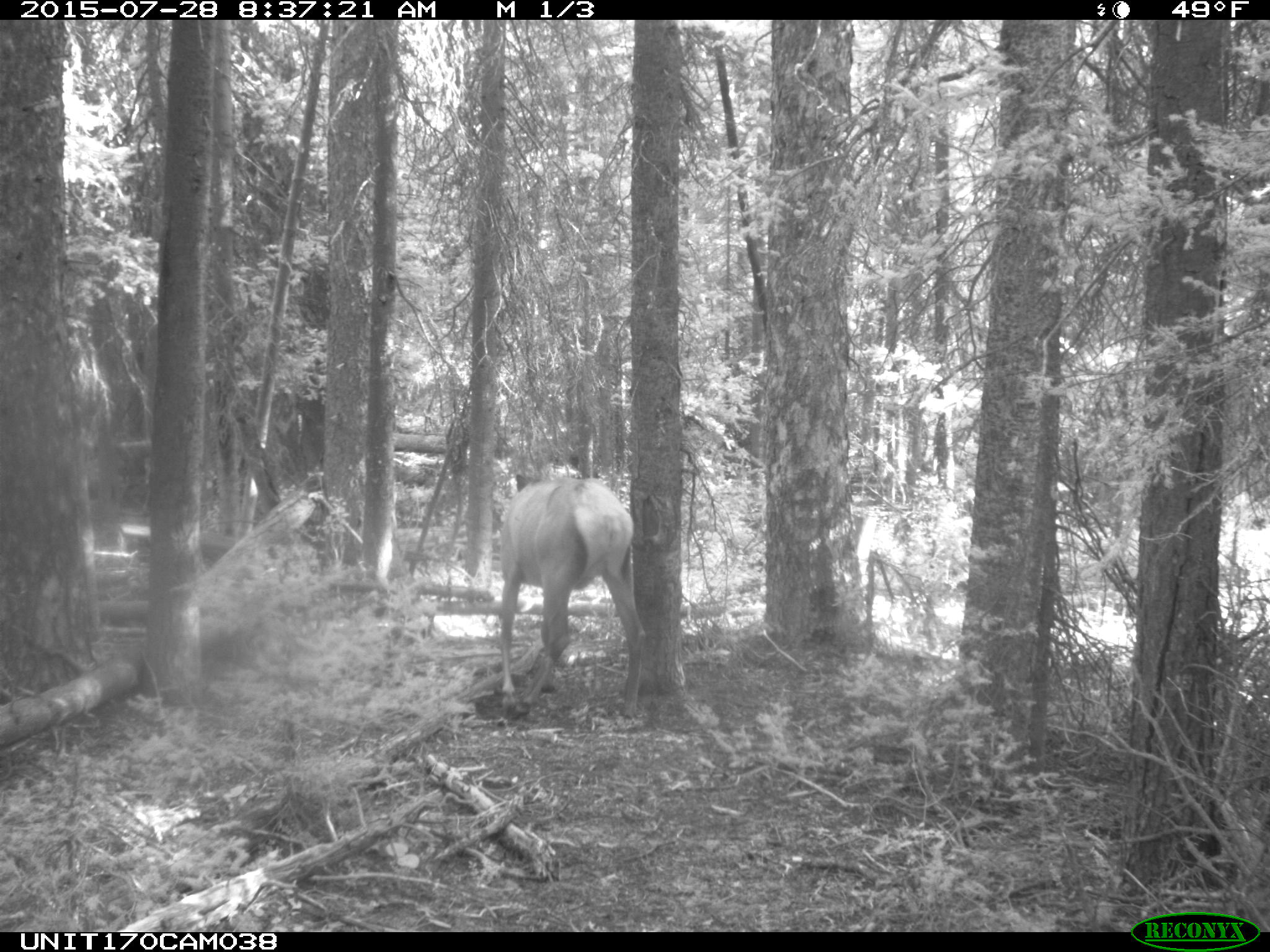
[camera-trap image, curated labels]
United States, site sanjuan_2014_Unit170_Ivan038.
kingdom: Animalia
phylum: Chordata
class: Mammalia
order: Artiodactyla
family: Cervidae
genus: Cervus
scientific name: Cervus elaphus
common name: red deer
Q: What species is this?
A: Cervus elaphus (red deer).